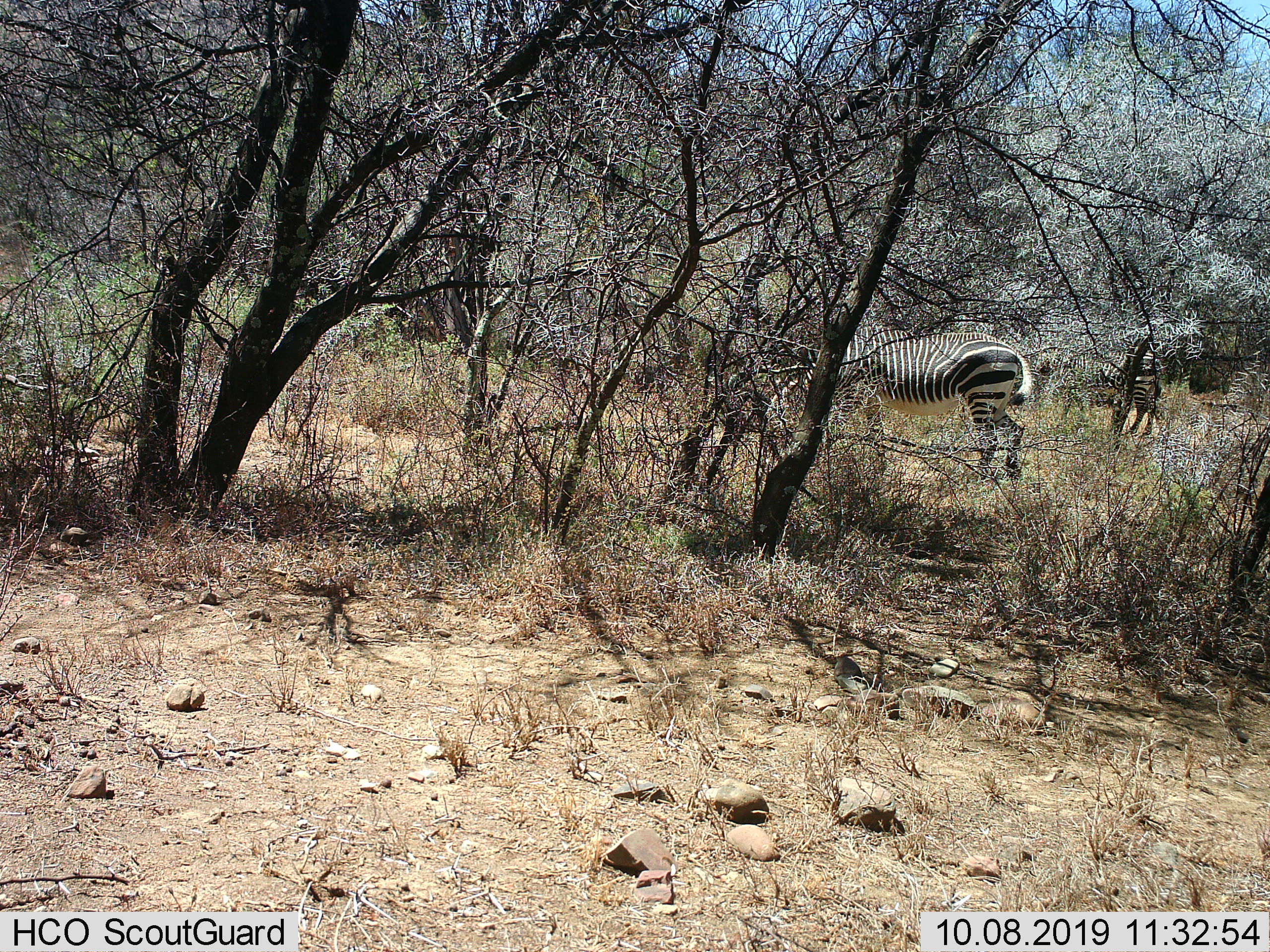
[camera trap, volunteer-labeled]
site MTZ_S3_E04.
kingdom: Animalia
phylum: Chordata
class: Mammalia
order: Perissodactyla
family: Equidae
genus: Equus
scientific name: Equus zebra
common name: mountain zebra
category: zebramountain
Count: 2.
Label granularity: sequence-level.